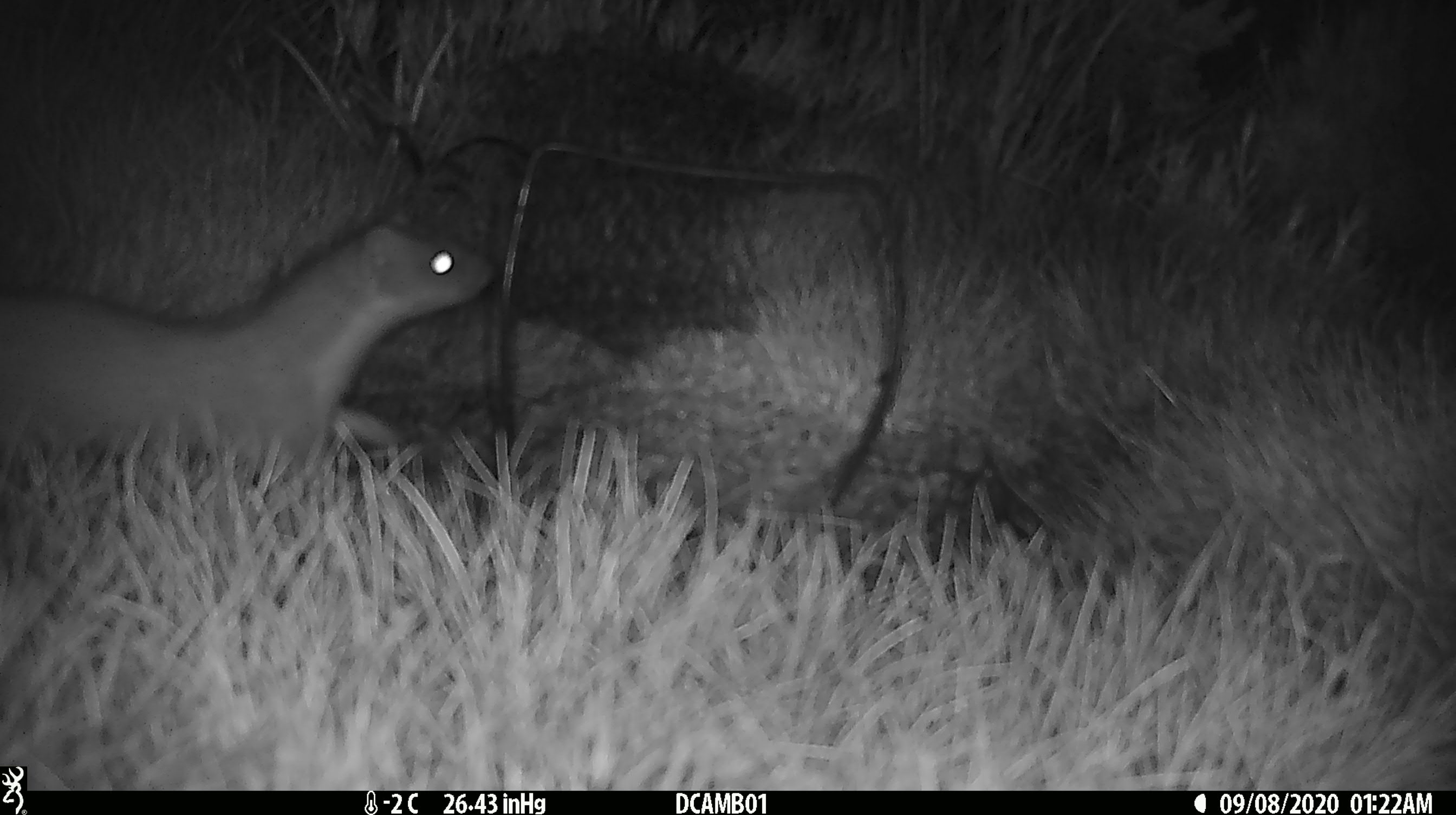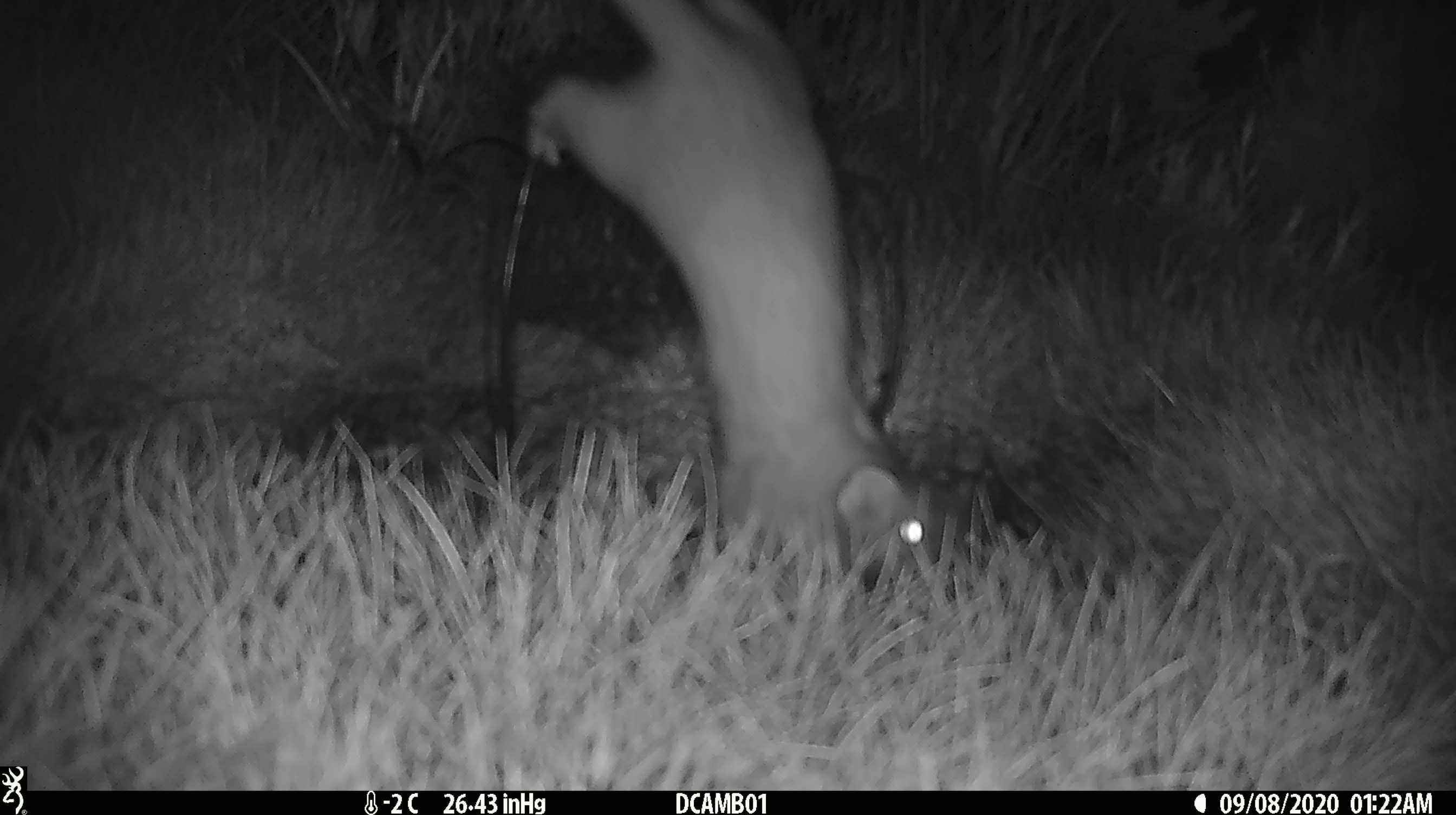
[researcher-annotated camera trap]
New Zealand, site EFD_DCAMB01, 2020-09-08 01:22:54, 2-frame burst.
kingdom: Animalia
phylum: Chordata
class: Mammalia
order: Carnivora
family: Mustelidae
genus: Mustela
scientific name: Mustela erminea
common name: stoat